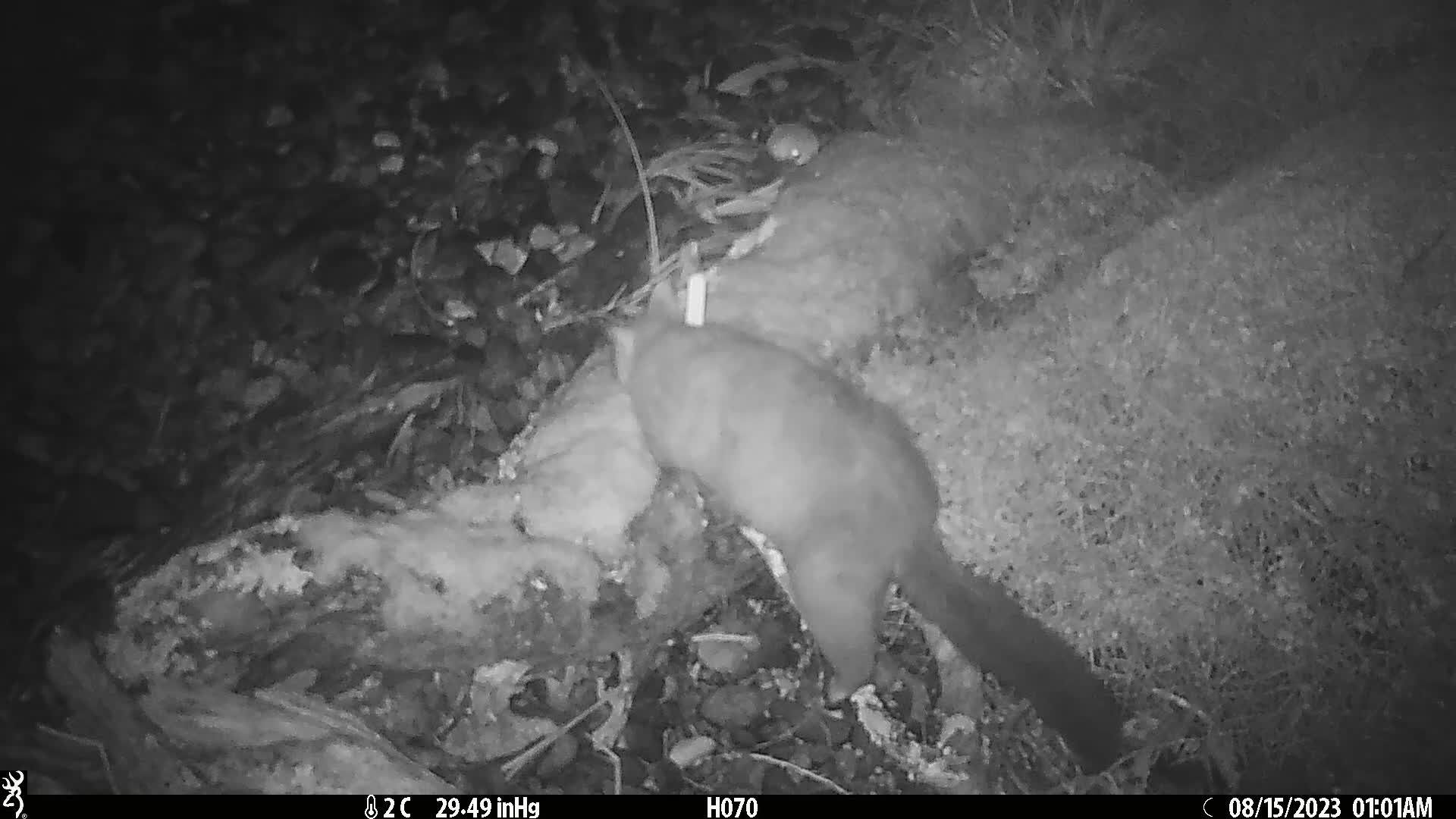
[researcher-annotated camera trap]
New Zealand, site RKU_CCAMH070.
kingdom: Animalia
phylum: Chordata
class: Mammalia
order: Diprotodontia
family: Phalangeridae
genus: Trichosurus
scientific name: Trichosurus vulpecula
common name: common brushtail possum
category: possum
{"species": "possum (common brushtail possum) (Trichosurus vulpecula)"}